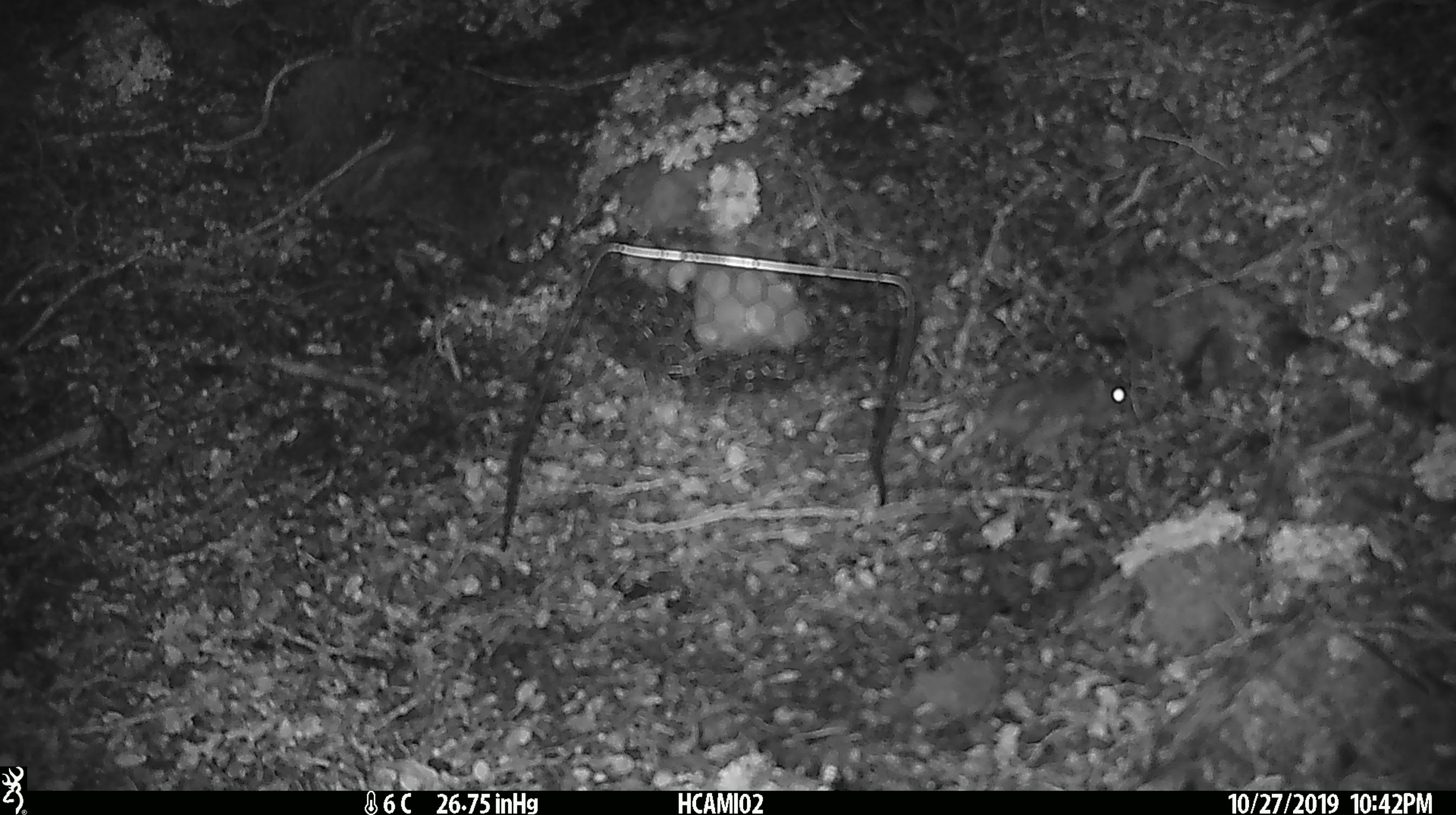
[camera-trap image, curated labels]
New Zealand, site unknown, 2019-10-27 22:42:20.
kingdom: Animalia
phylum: Chordata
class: Mammalia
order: Rodentia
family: Muridae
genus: Mus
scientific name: Mus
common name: mouse